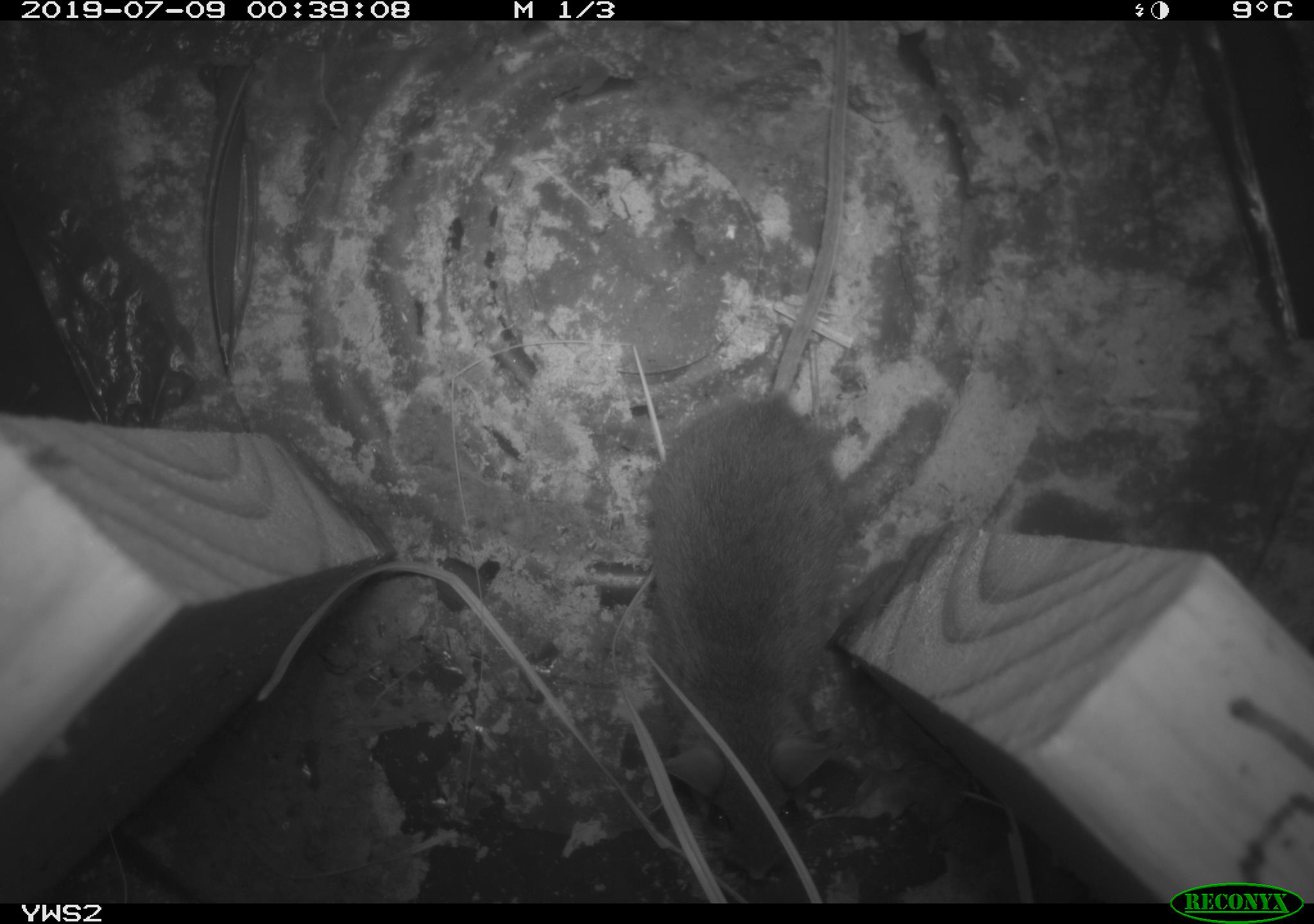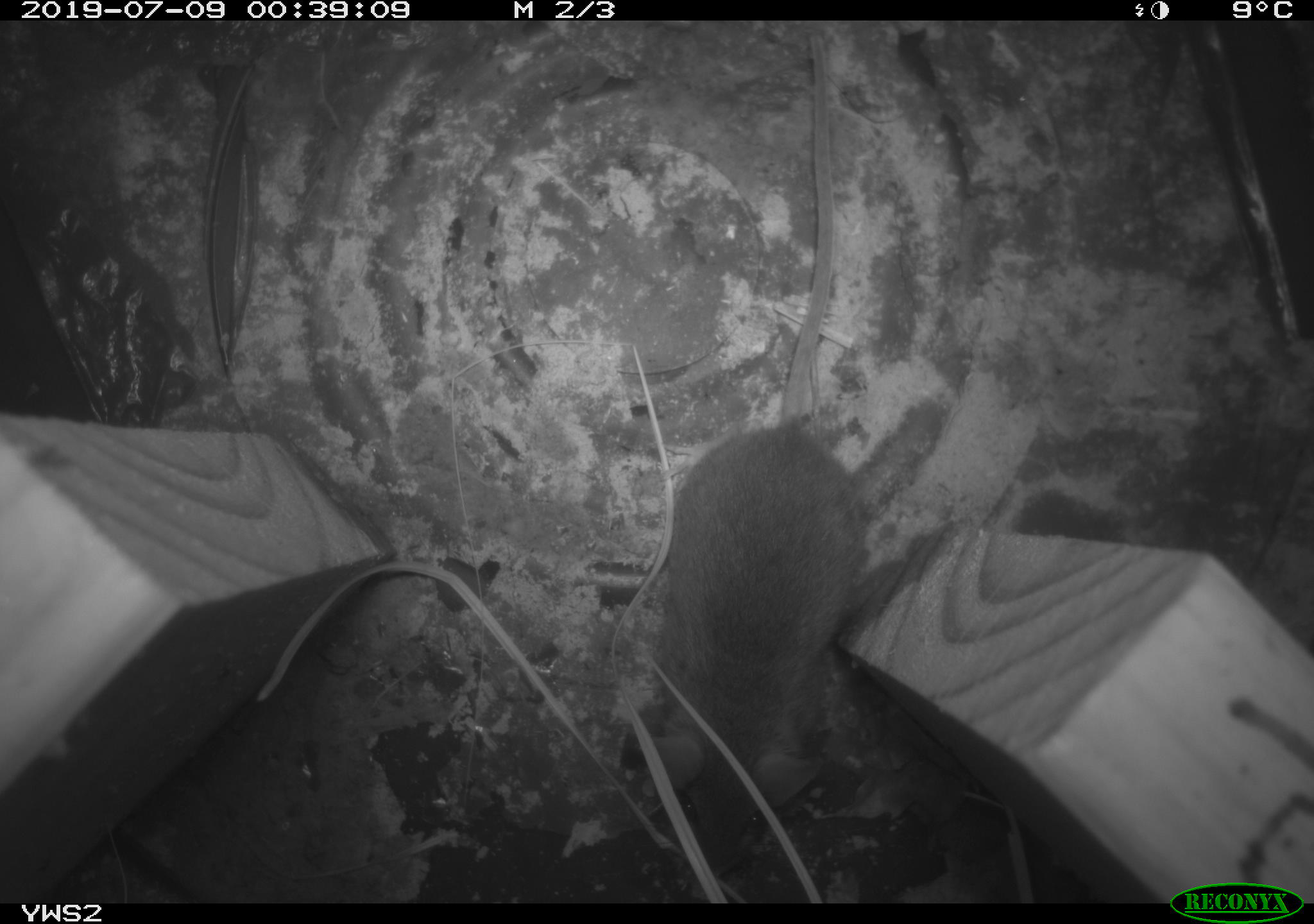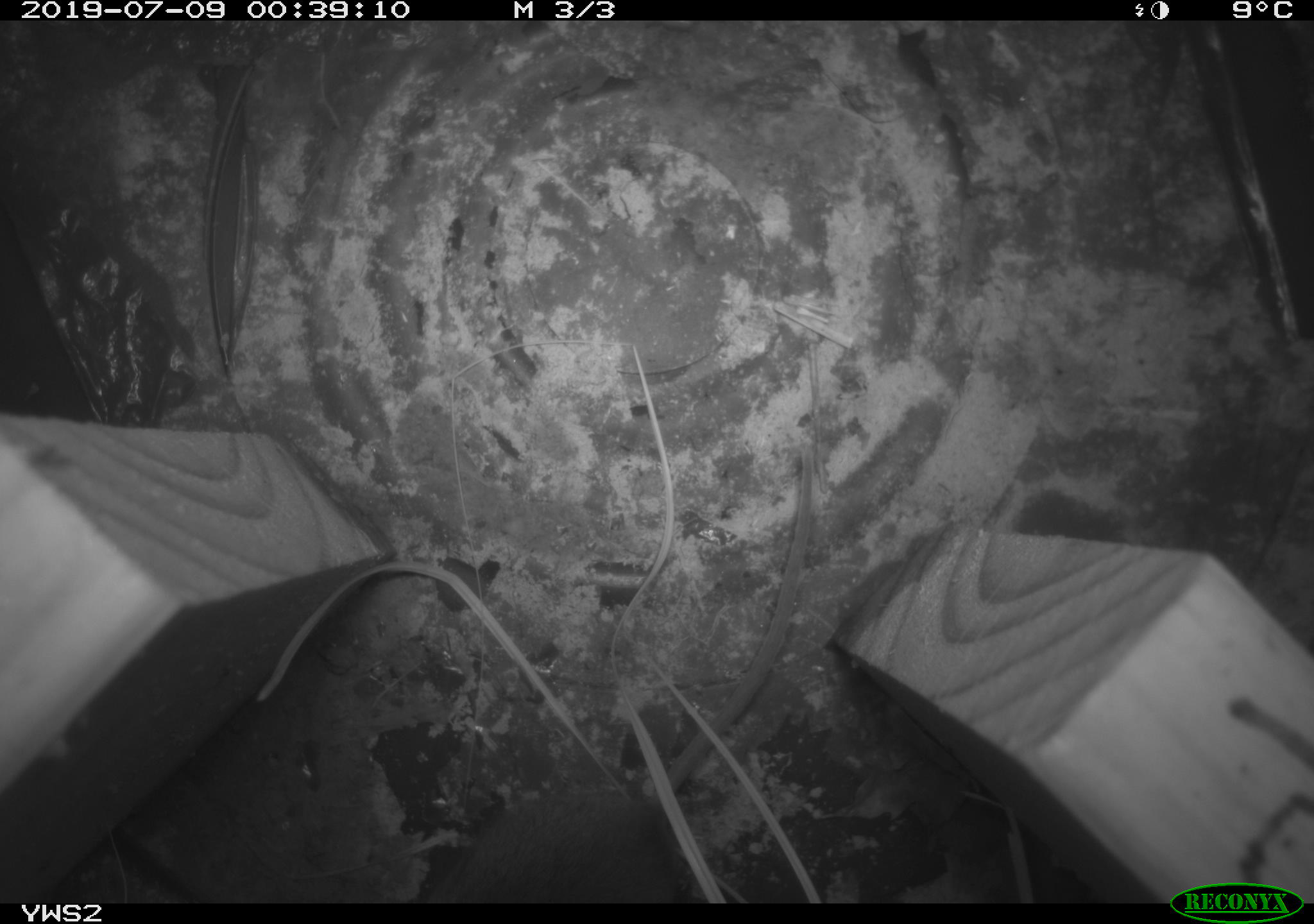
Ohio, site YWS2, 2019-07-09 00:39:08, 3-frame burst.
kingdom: Animalia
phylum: Chordata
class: Mammalia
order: Rodentia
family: Cricetidae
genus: Peromyscus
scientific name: Peromyscus leucopus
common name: white-footed mouse